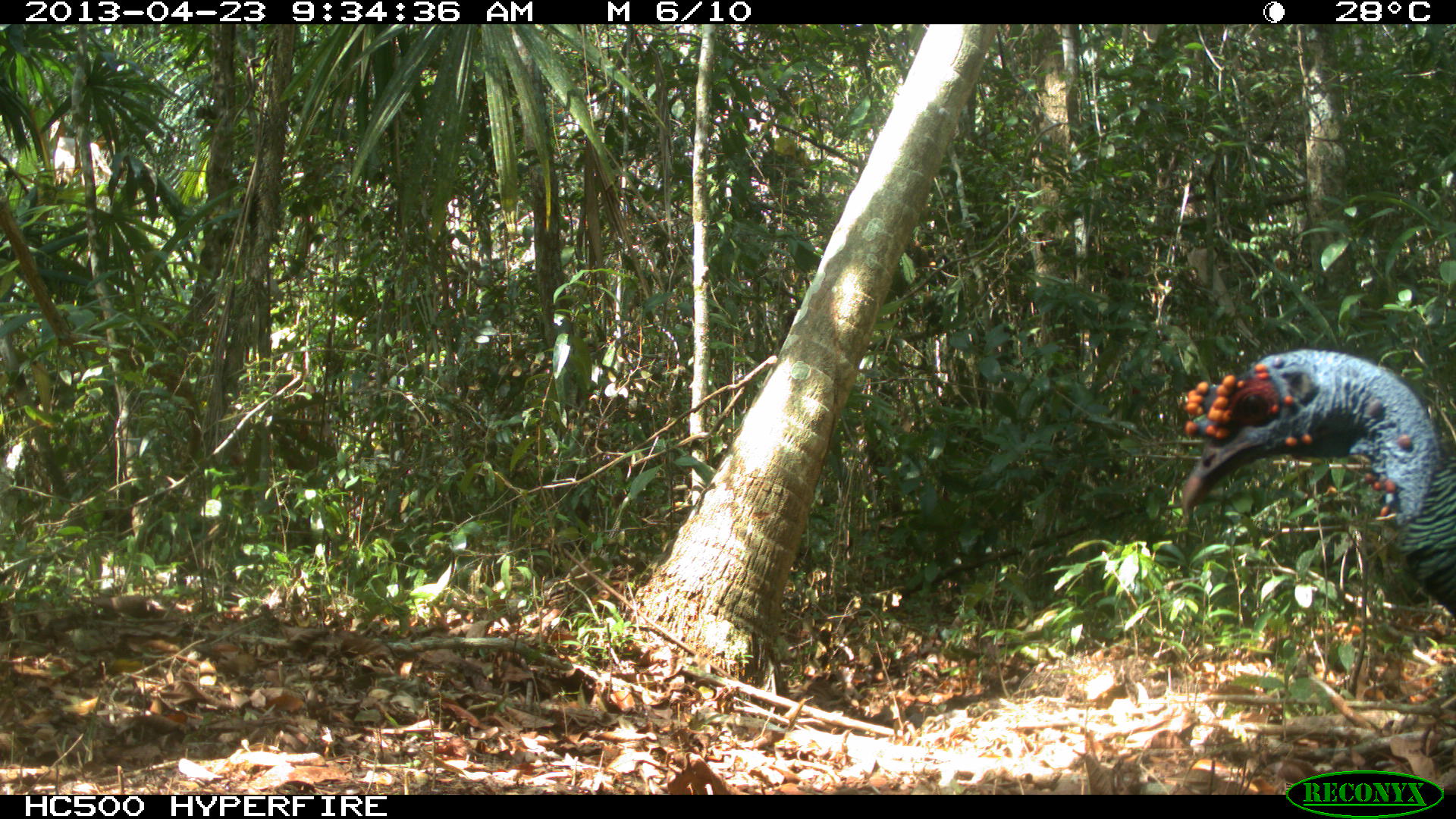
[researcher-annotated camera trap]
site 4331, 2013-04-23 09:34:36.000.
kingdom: Animalia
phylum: Chordata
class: Aves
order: Galliformes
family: Phasianidae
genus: Meleagris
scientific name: Meleagris ocellata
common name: ocellated turkey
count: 2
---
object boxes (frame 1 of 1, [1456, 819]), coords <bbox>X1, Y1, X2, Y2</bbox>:
meleagris ocellata: <bbox>1176, 348, 1456, 619</bbox>